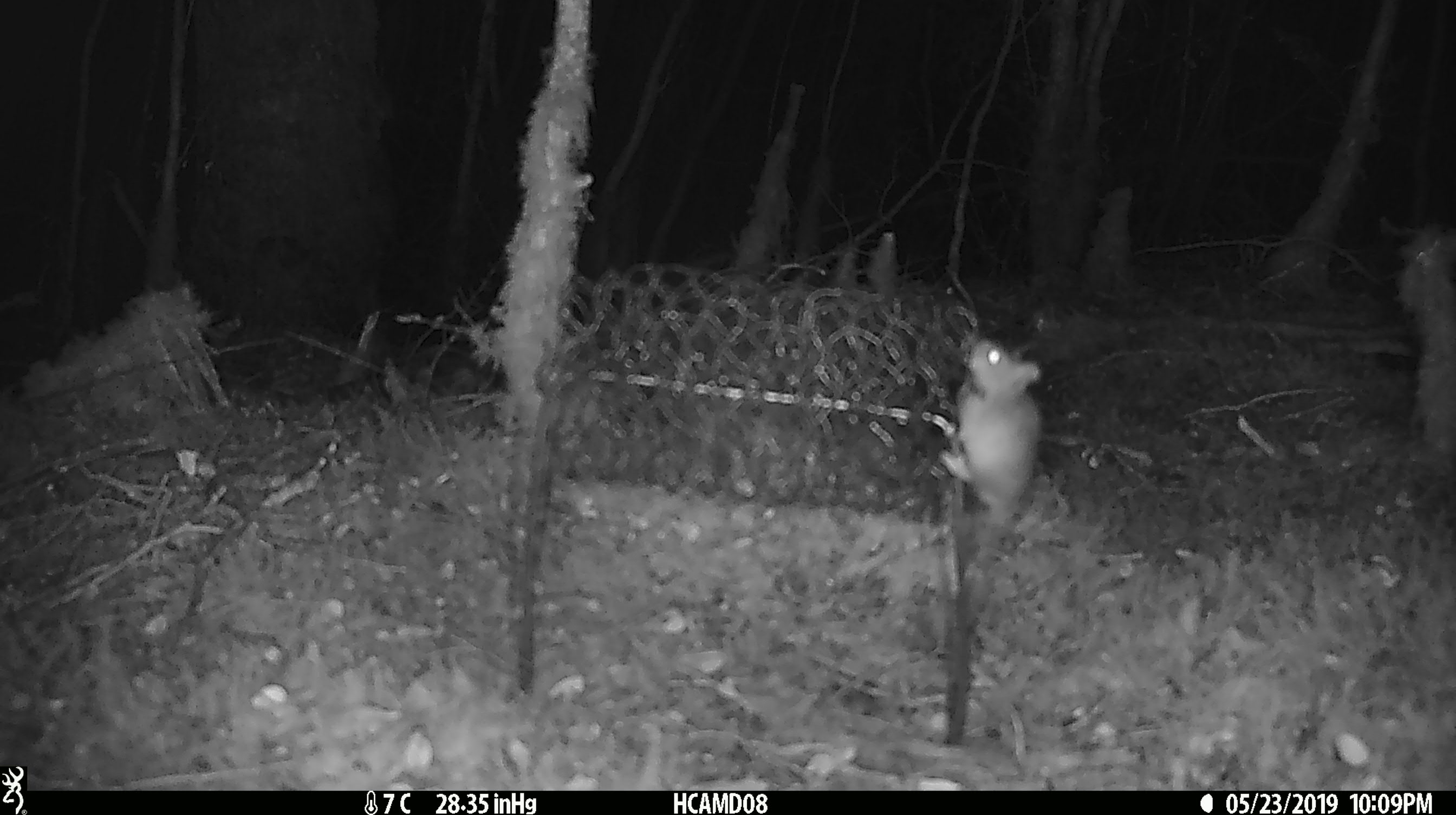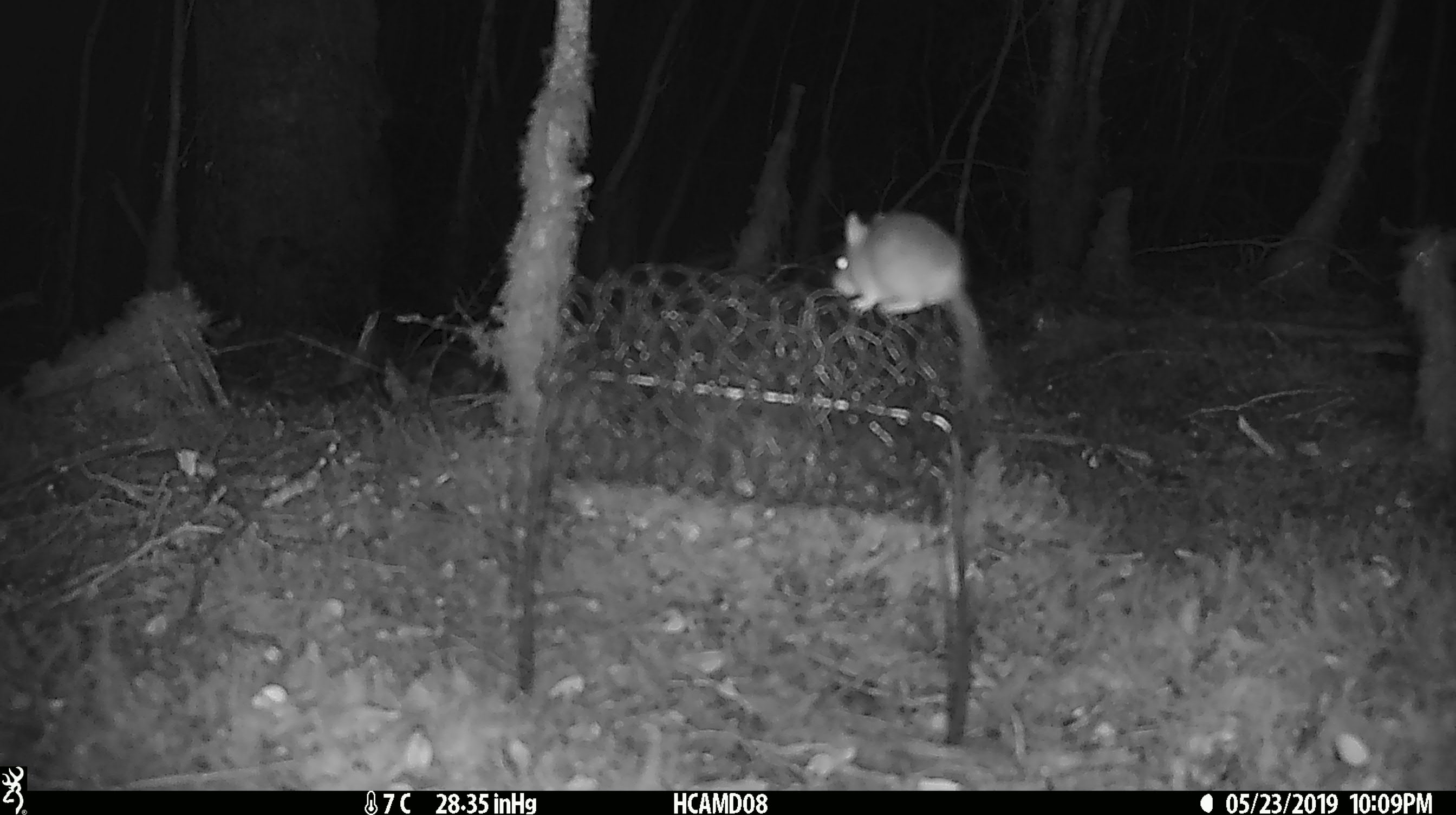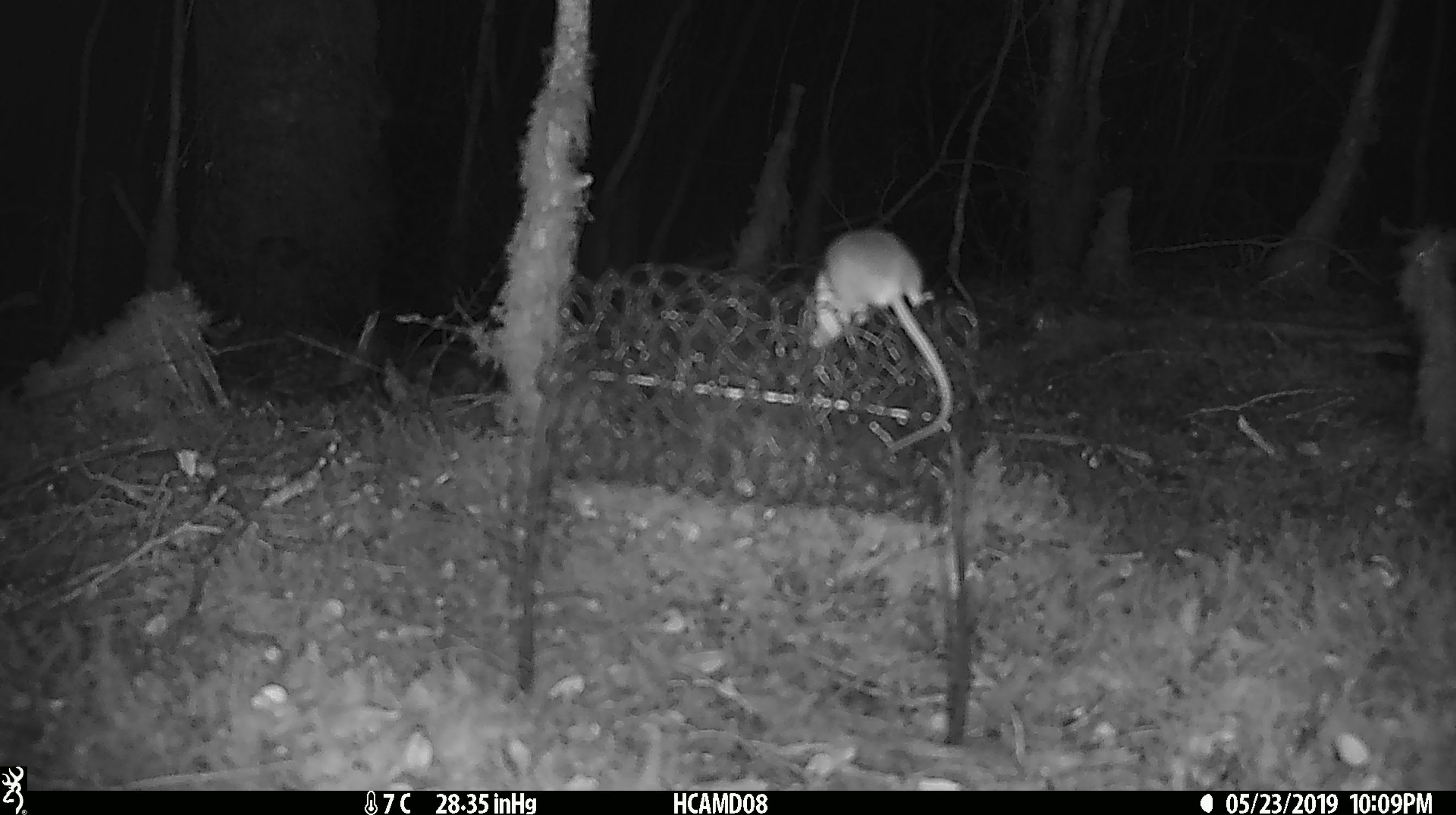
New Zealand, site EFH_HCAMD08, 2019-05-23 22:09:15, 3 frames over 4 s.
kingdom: Animalia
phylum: Chordata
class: Mammalia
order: Rodentia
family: Muridae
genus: Mus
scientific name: Mus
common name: mouse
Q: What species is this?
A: Mouse (Mus).